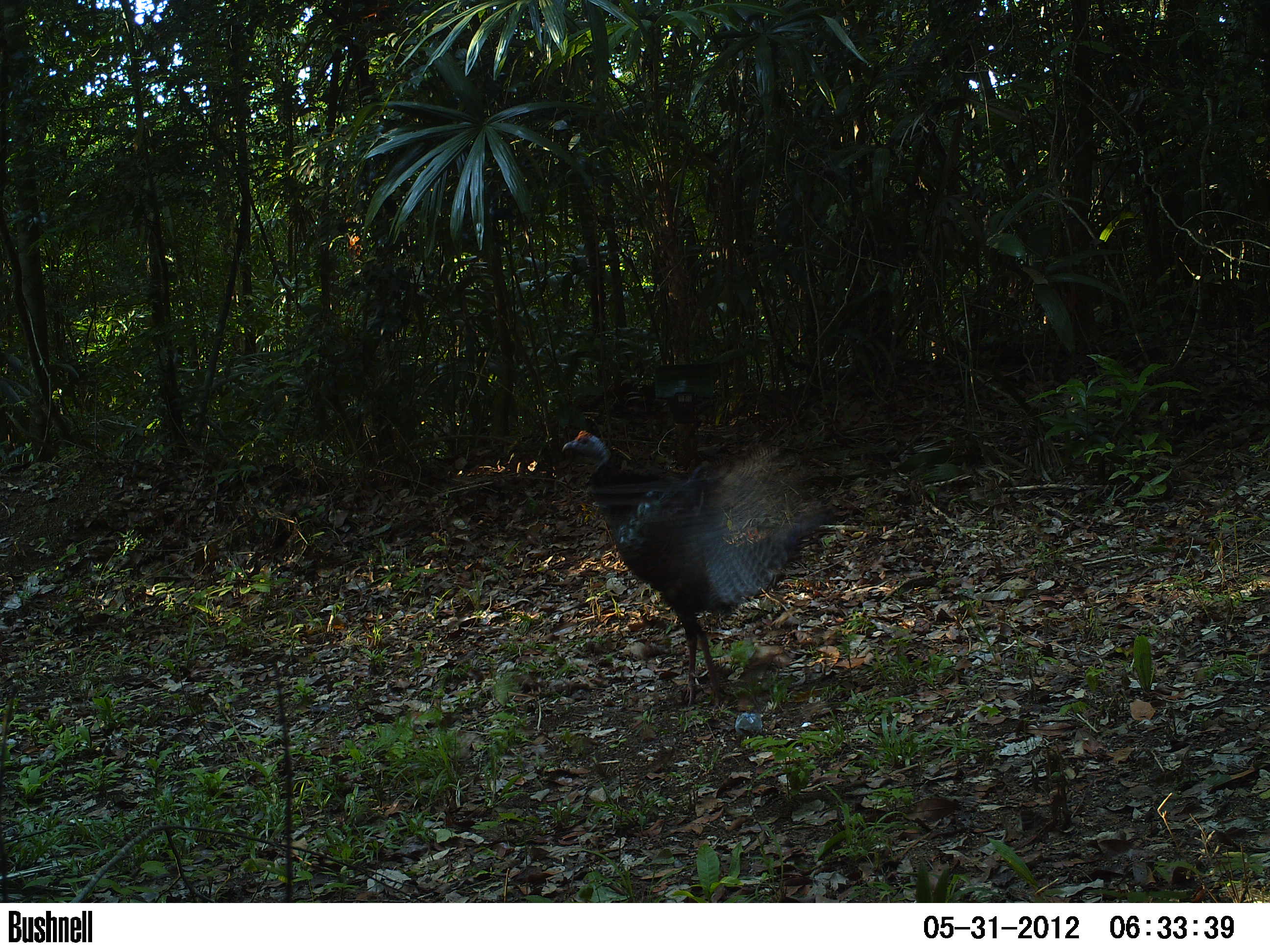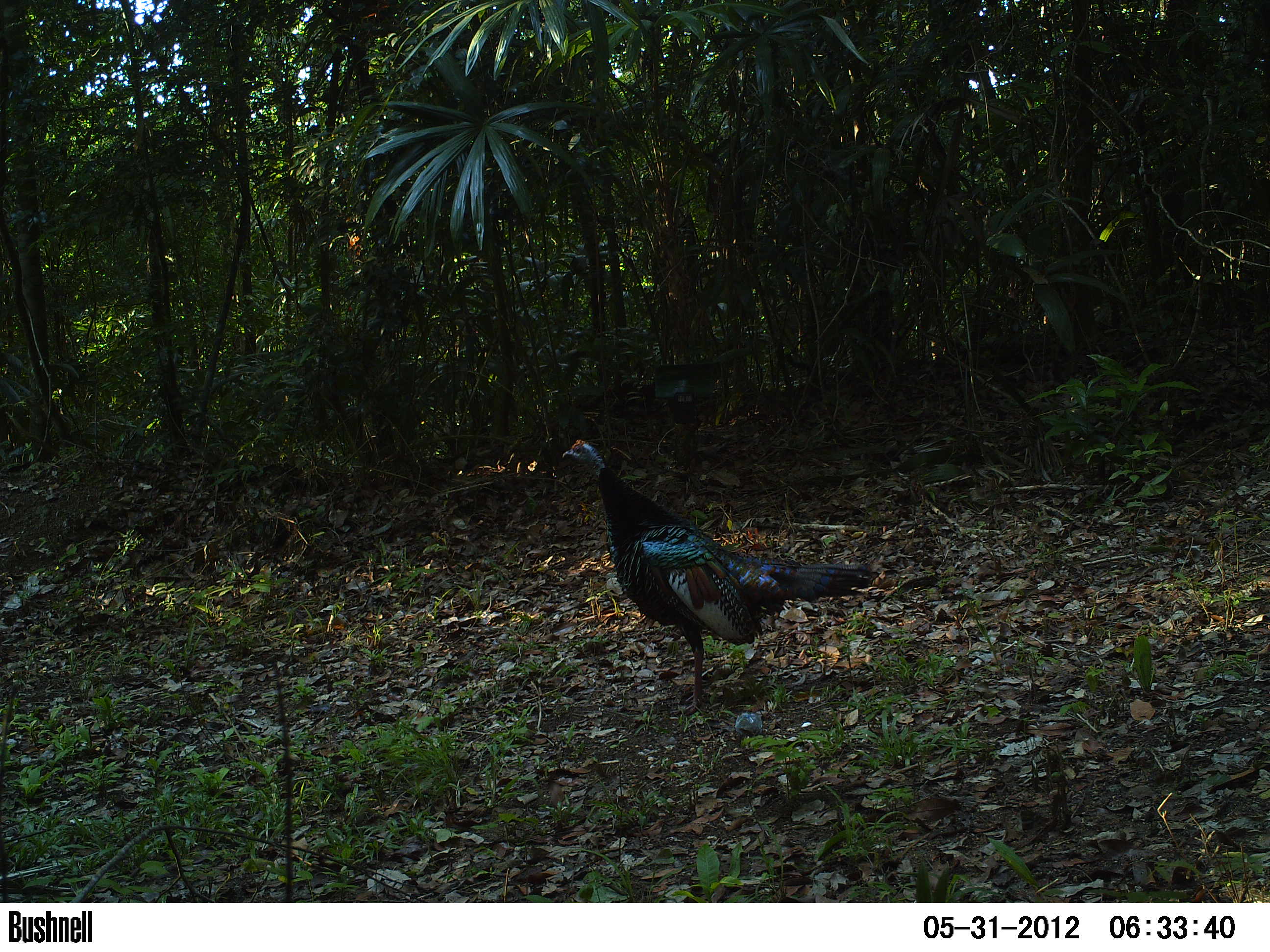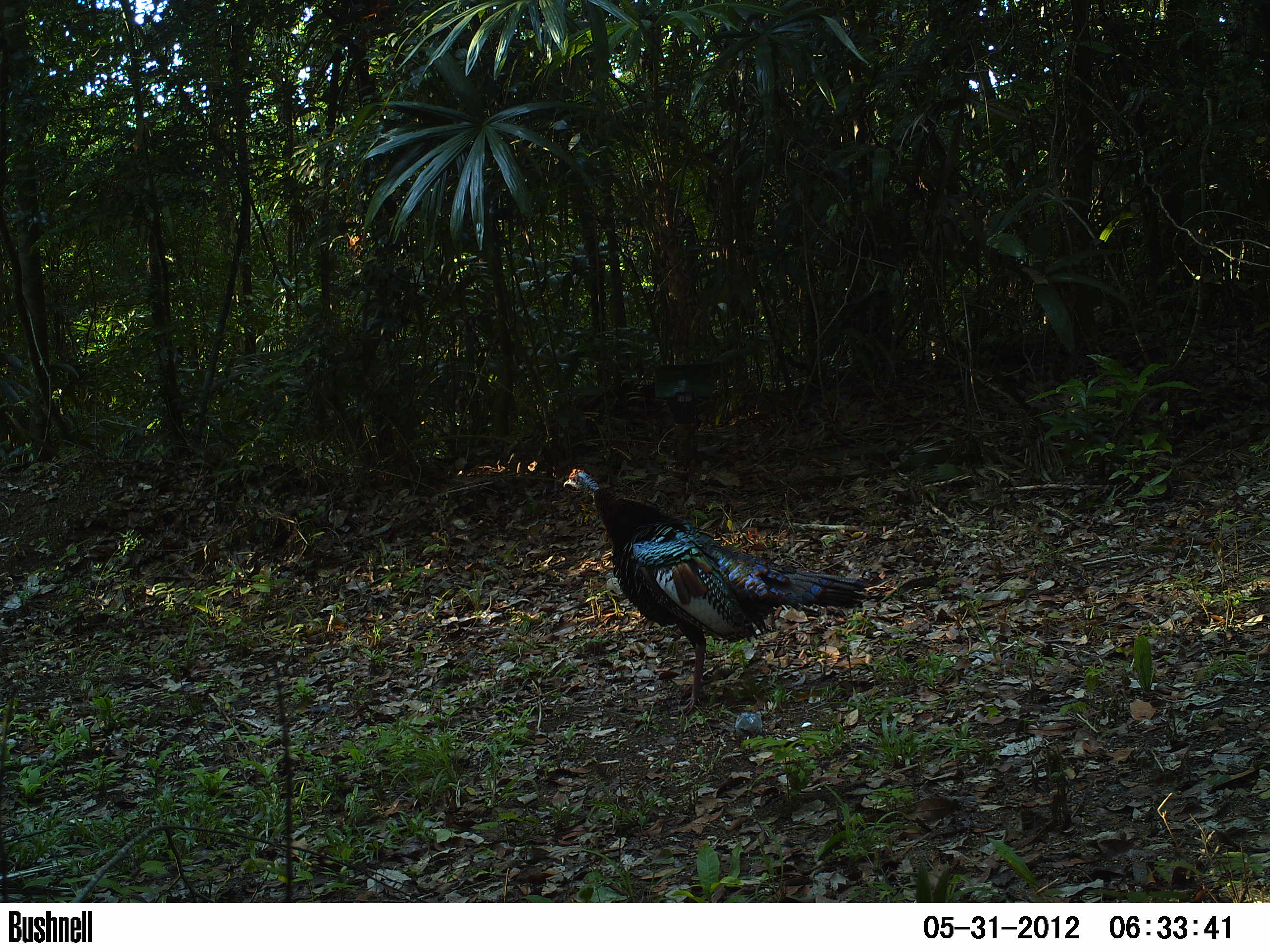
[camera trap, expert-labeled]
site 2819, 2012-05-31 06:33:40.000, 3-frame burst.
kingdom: Animalia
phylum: Chordata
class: Aves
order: Galliformes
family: Phasianidae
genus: Meleagris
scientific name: Meleagris ocellata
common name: ocellated turkey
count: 1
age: adult